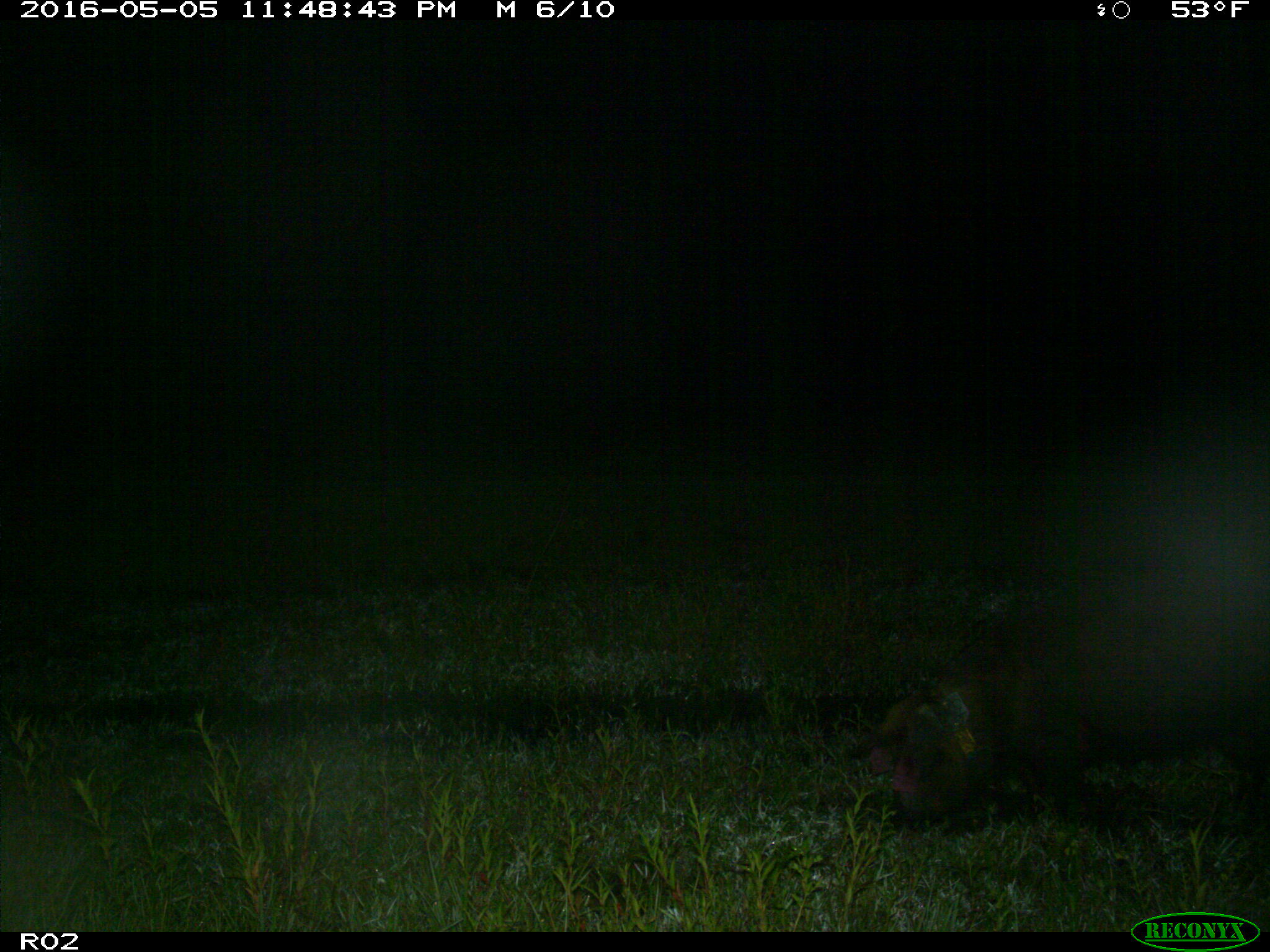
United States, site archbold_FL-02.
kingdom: Animalia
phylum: Chordata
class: Mammalia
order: Artiodactyla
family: Suidae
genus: Sus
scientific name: Sus scrofa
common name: wild boar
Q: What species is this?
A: Sus scrofa (wild boar).